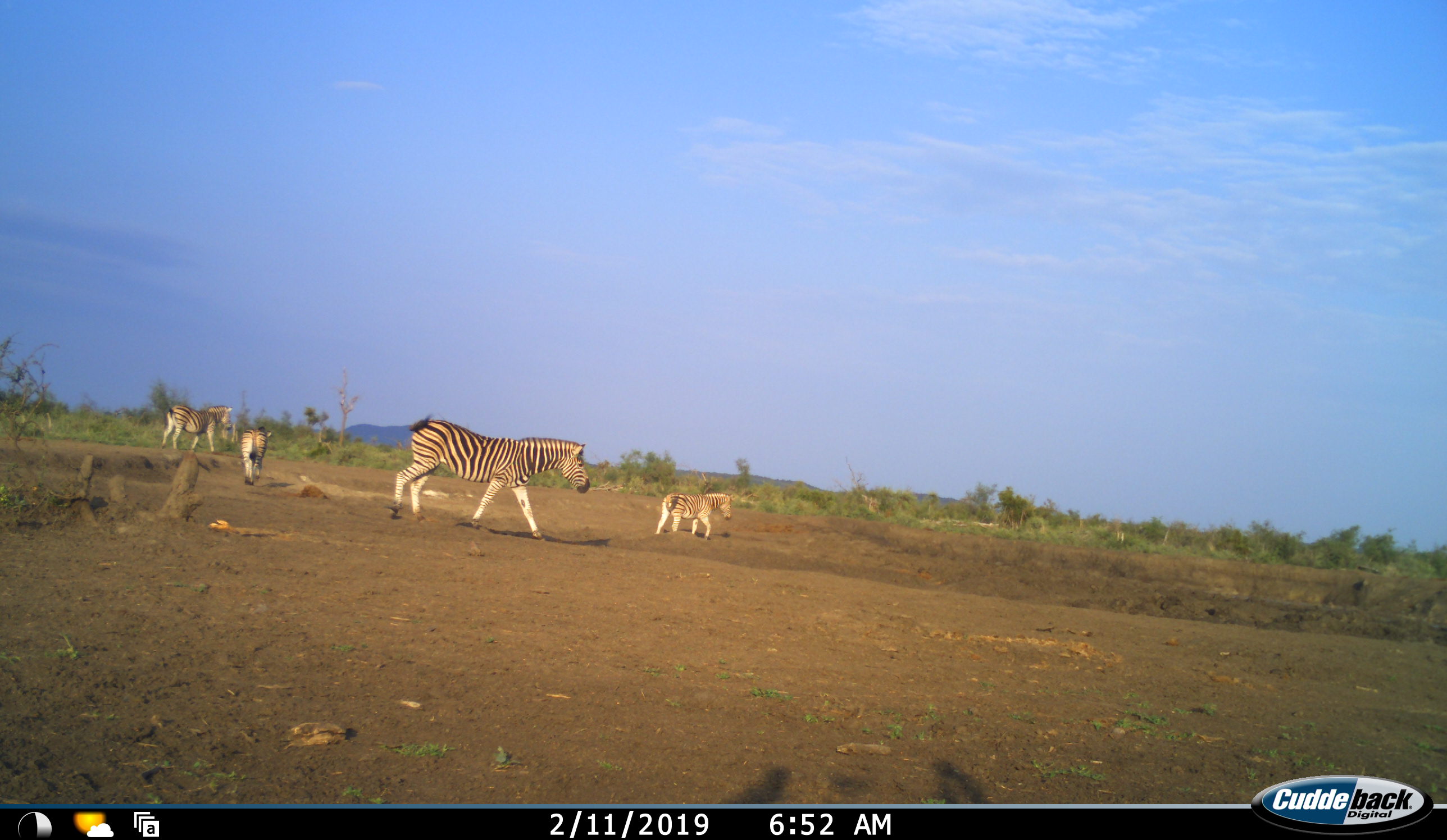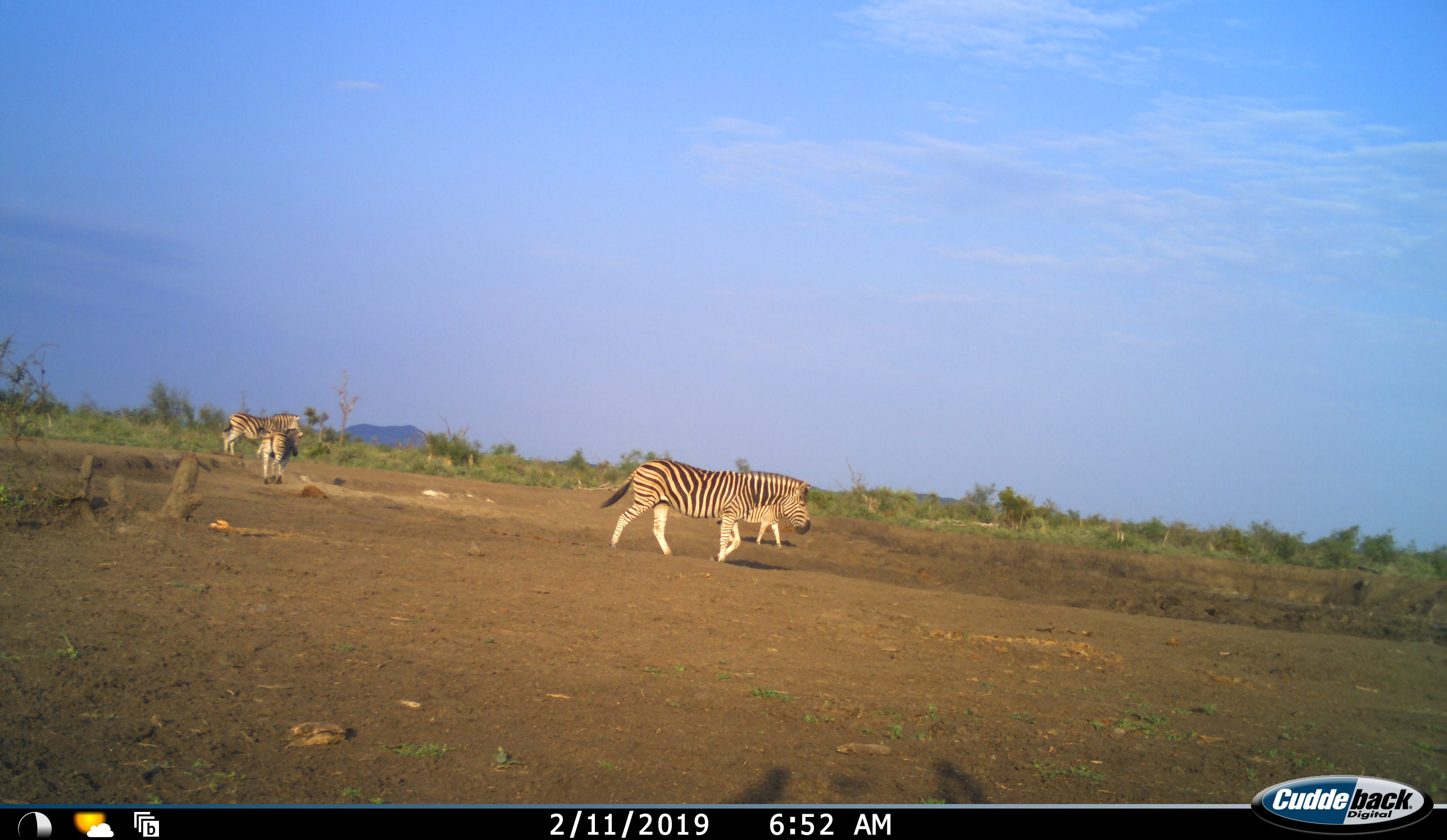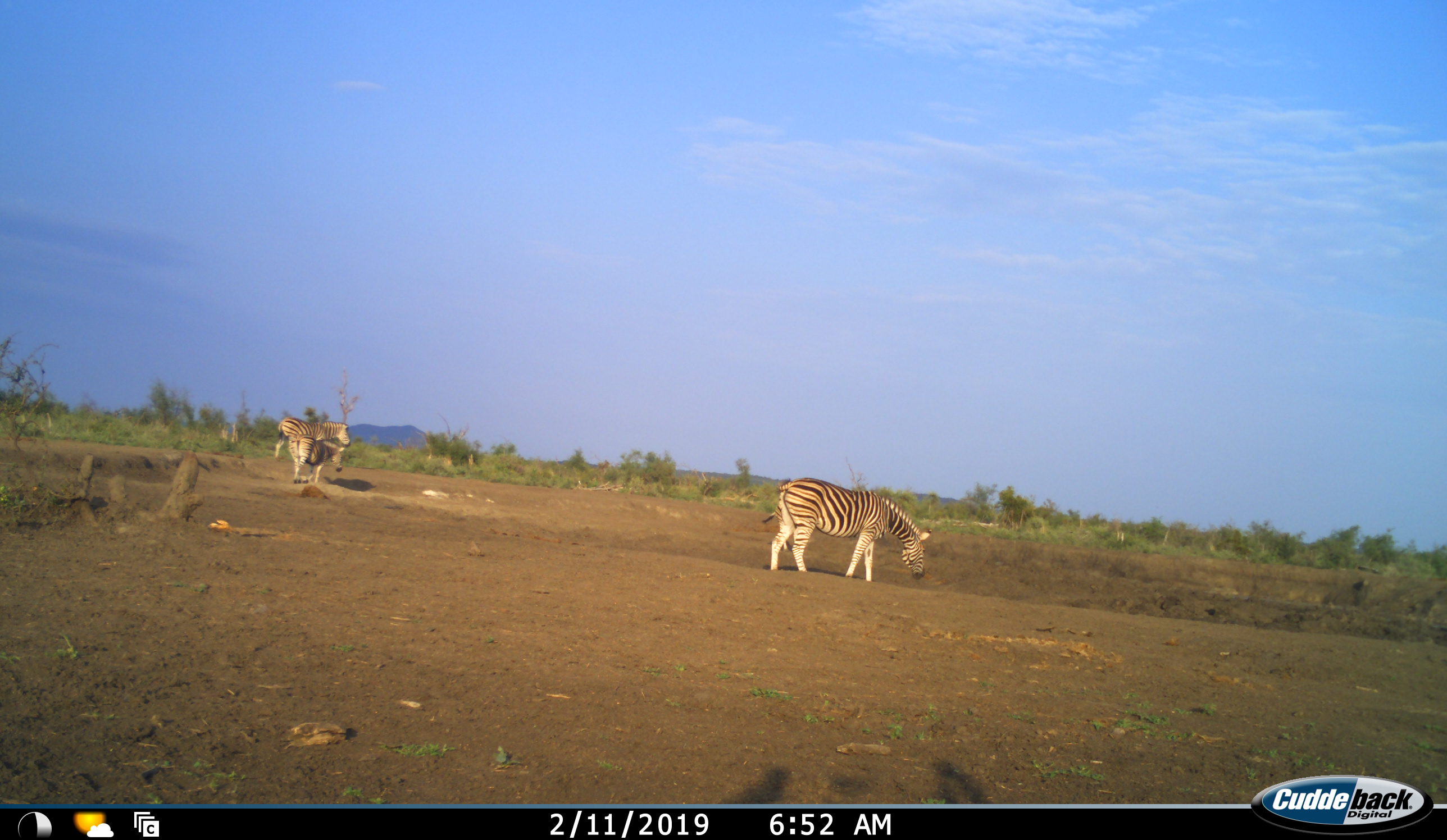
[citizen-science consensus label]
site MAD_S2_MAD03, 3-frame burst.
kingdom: Animalia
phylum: Chordata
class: Mammalia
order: Perissodactyla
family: Equidae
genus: Equus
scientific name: Equus quagga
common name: plains zebra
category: zebraplains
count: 4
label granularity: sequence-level